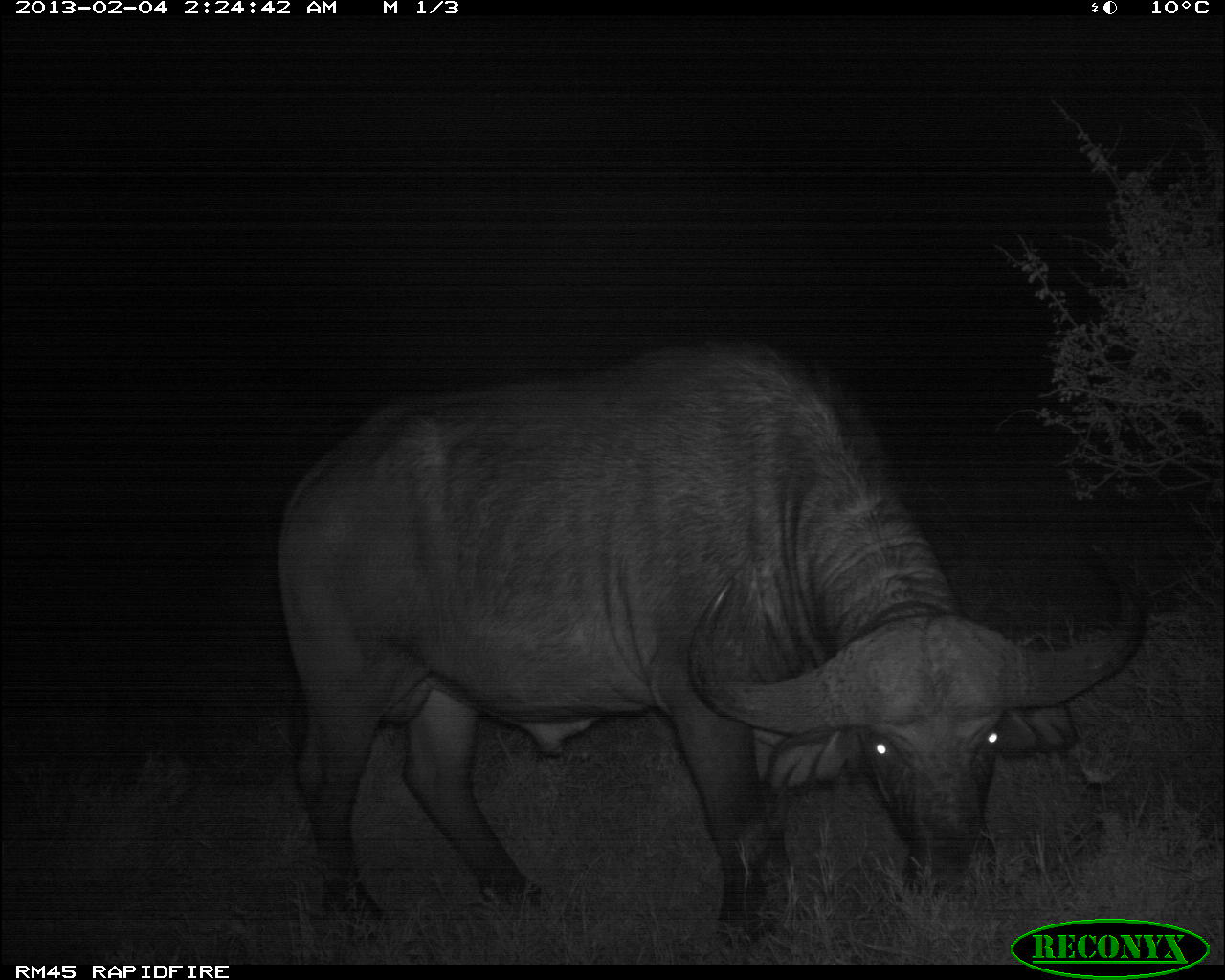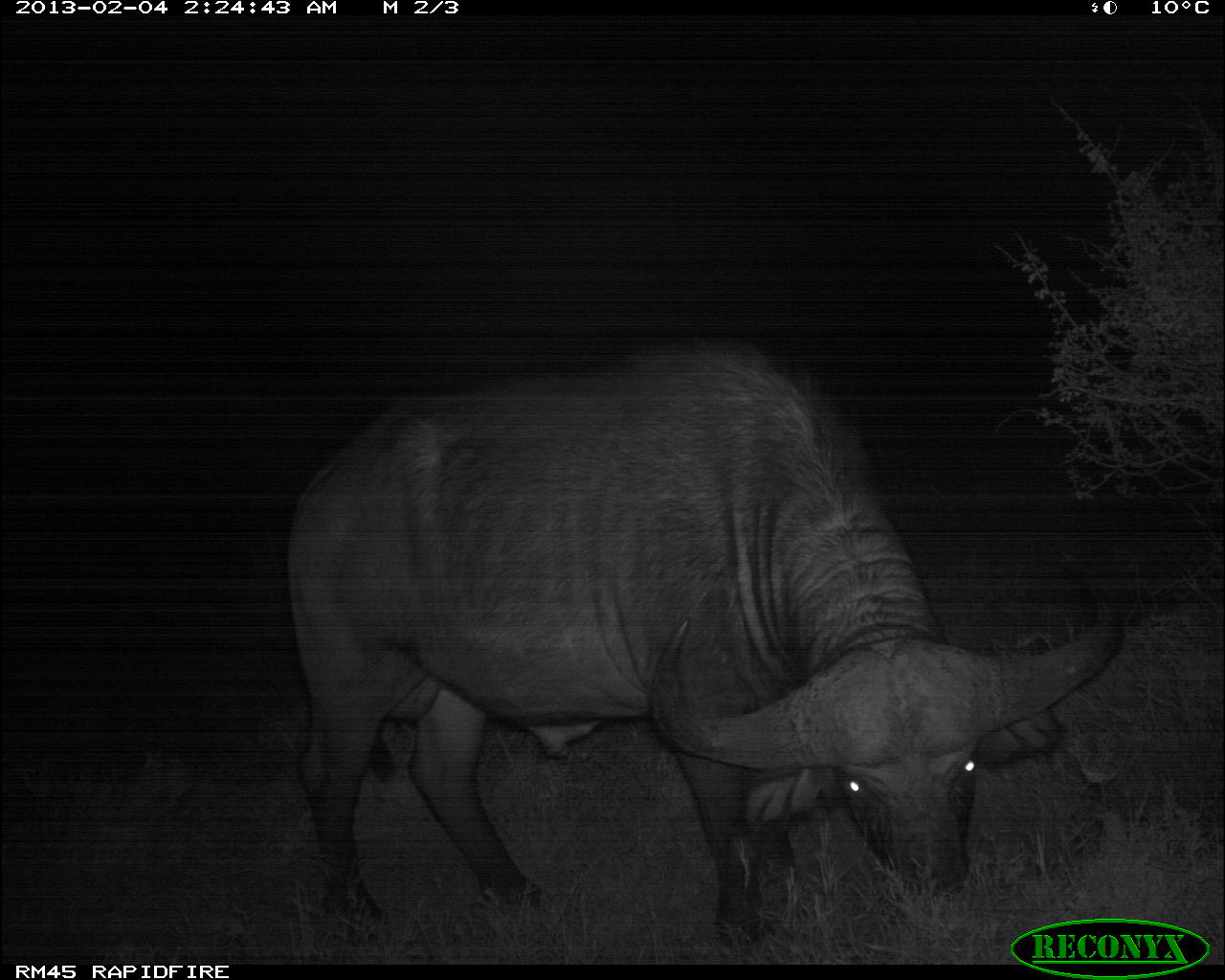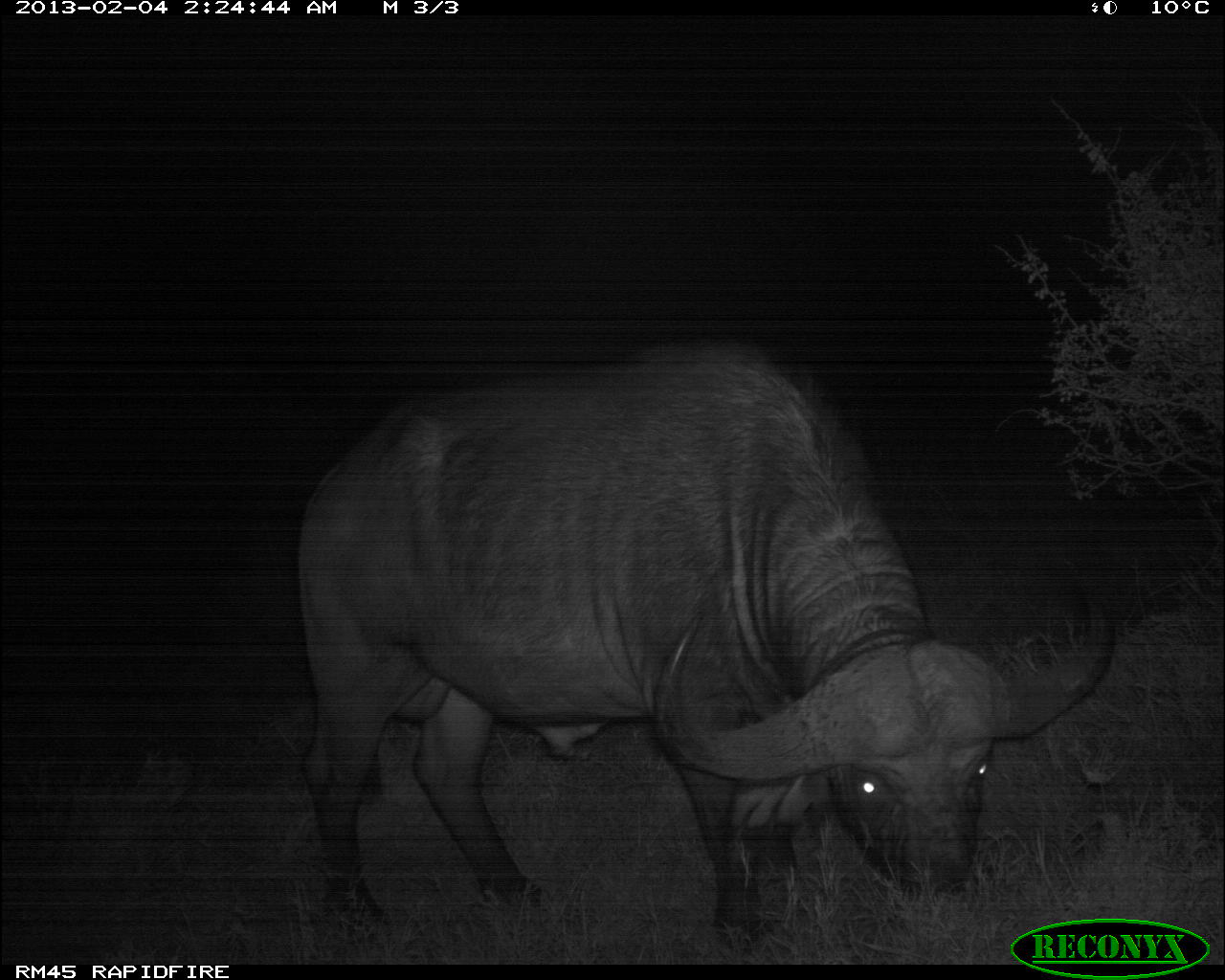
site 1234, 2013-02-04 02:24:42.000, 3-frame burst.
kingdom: Animalia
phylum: Chordata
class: Mammalia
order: Artiodactyla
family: Bovidae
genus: Syncerus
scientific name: Syncerus caffer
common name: african buffalo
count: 1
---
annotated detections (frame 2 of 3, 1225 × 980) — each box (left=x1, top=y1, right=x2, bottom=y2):
syncerus caffer: (left=280, top=332, right=1134, bottom=965)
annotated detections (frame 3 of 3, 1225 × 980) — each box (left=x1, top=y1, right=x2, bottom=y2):
syncerus caffer: (left=293, top=334, right=1117, bottom=965)